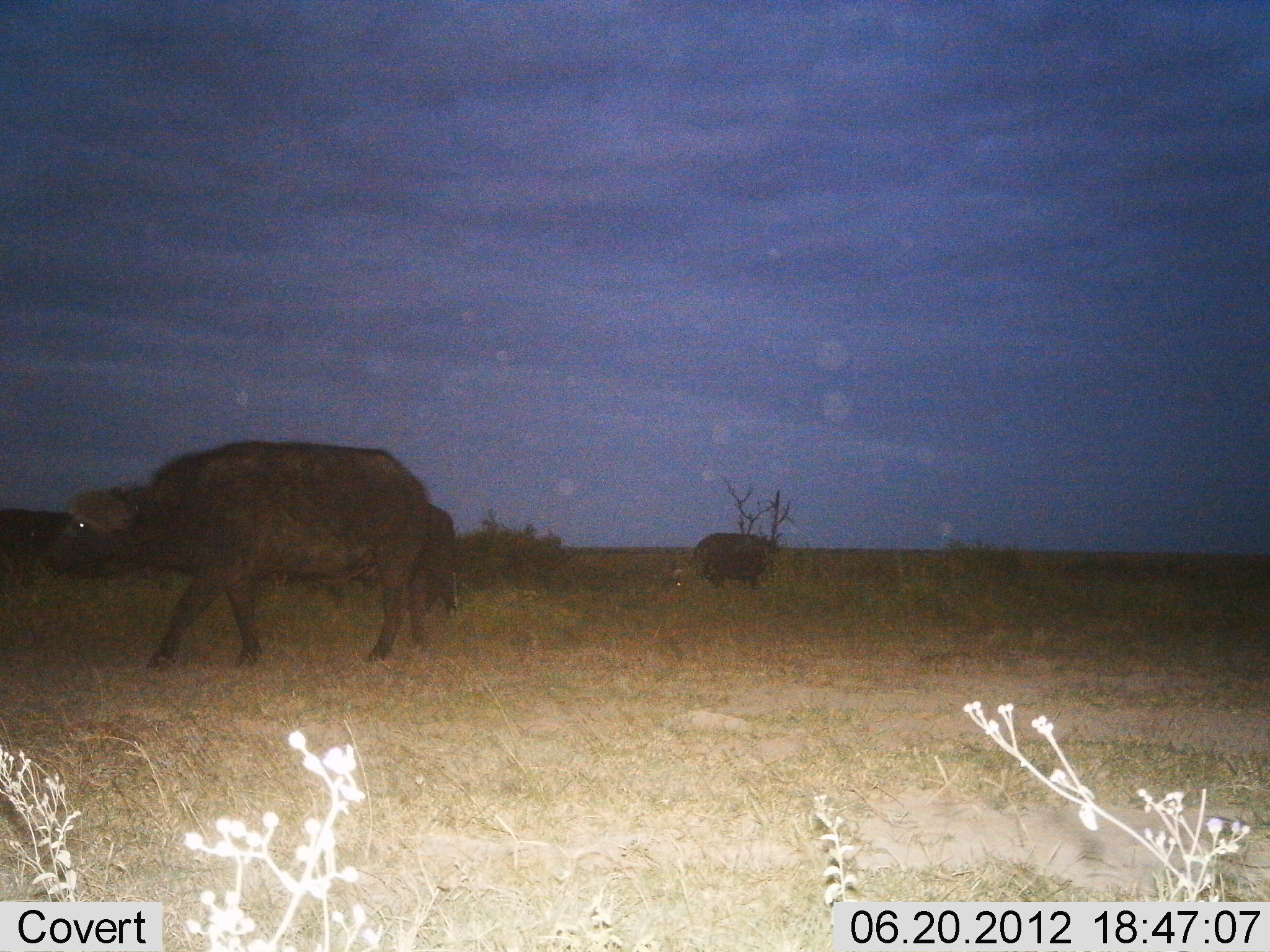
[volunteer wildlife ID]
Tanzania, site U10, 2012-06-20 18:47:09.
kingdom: Animalia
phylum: Chordata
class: Mammalia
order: Artiodactyla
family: Bovidae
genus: Syncerus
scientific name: Syncerus caffer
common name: cape buffalo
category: buffalo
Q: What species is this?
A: Buffalo (cape buffalo) (Syncerus caffer).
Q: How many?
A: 3.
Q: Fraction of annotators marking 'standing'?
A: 50%.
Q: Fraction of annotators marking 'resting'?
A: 0%.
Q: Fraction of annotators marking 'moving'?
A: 70%.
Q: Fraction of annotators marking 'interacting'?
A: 0%.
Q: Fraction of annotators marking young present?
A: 0%.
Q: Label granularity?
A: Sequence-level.